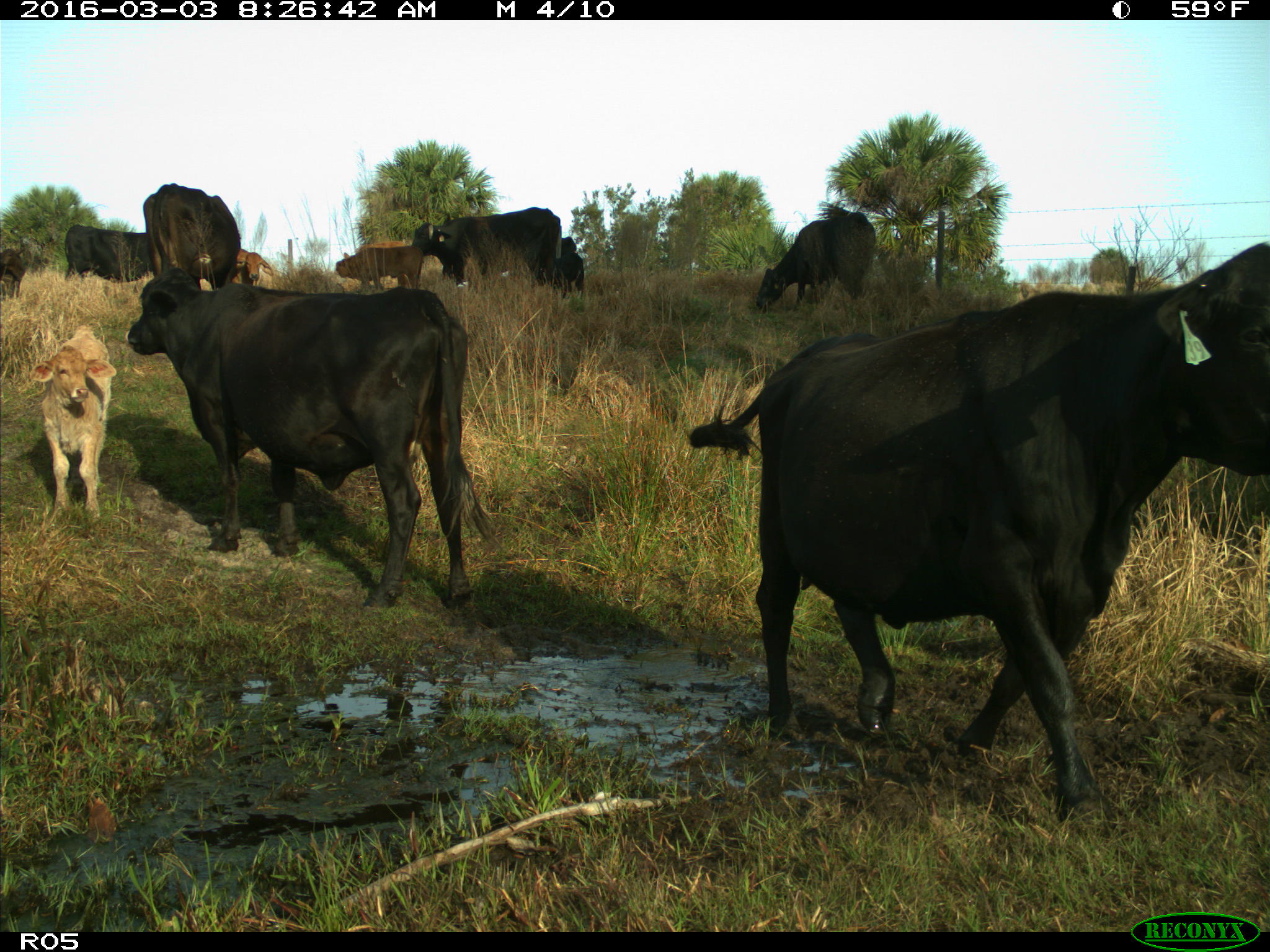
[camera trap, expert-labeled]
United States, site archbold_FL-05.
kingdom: Animalia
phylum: Chordata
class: Mammalia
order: Artiodactyla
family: Bovidae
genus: Bos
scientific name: Bos taurus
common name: domestic cow